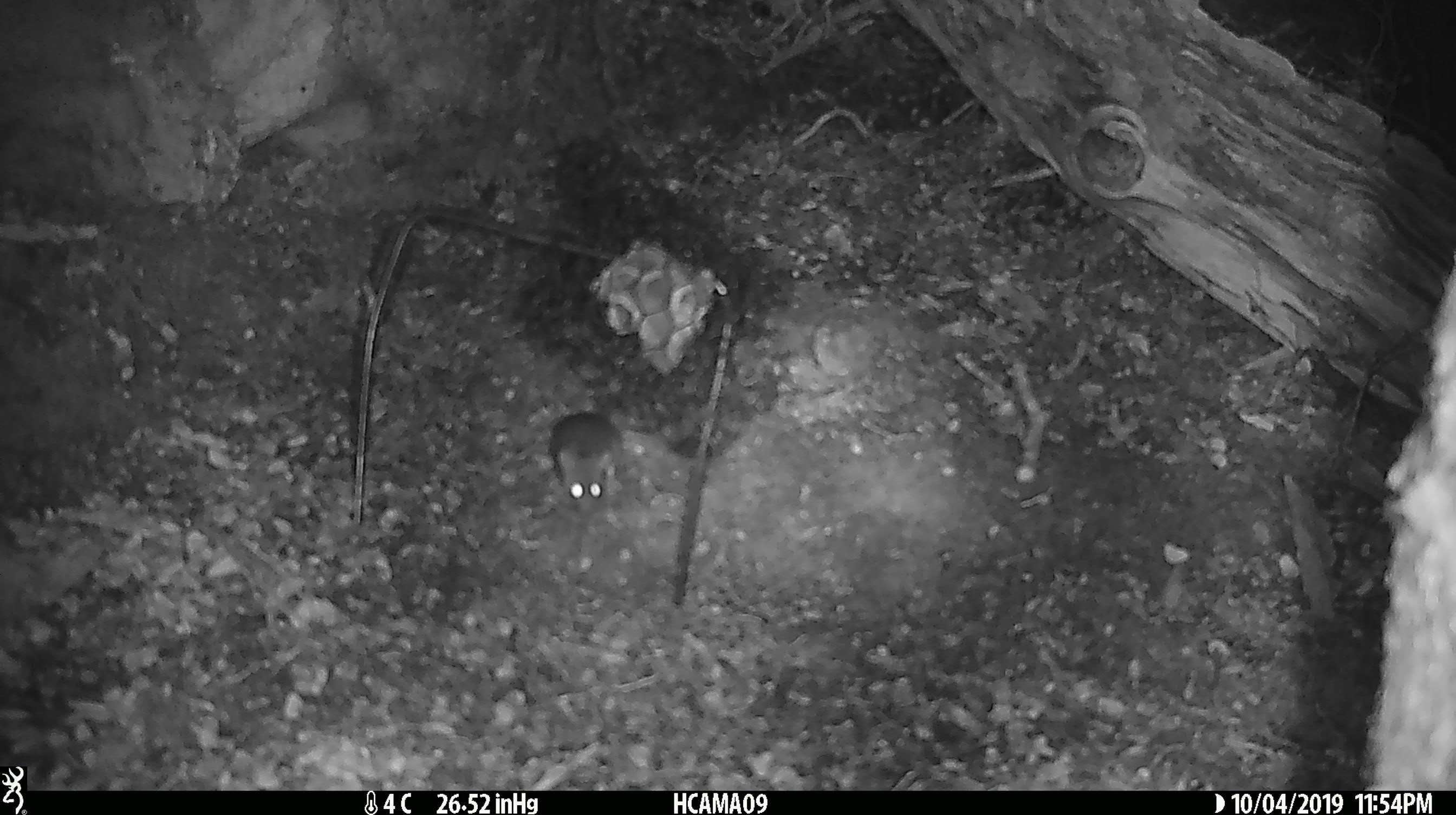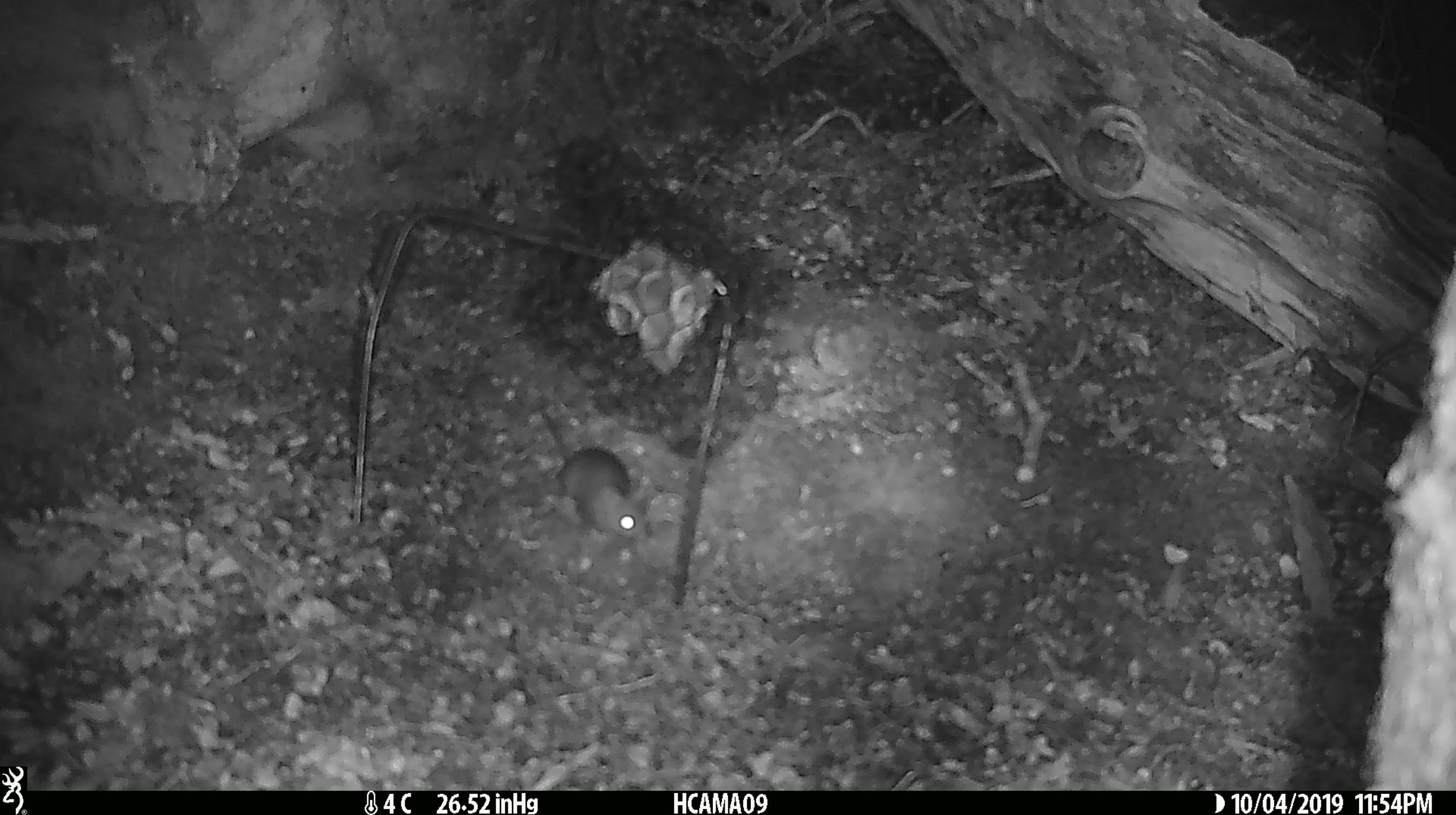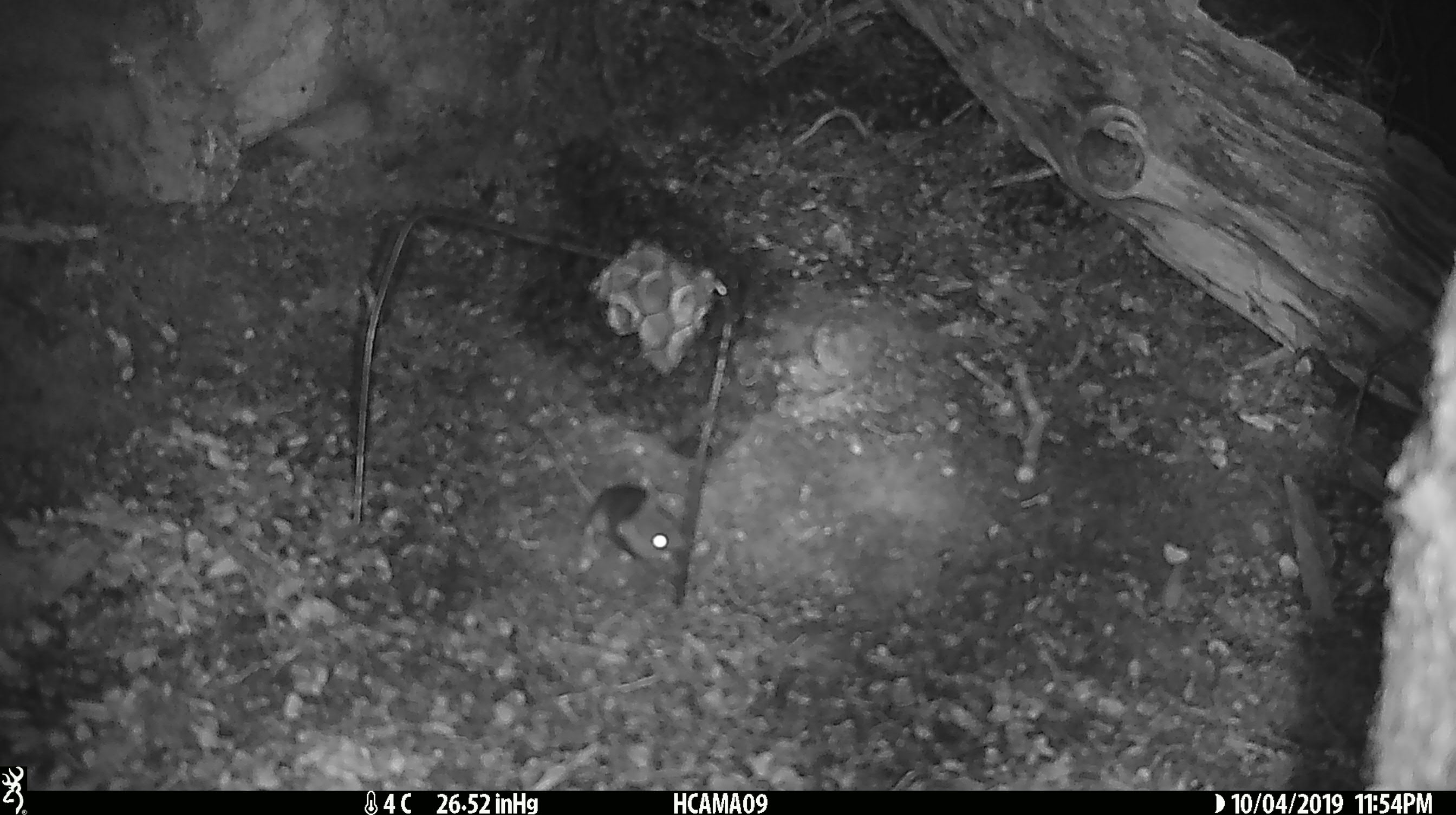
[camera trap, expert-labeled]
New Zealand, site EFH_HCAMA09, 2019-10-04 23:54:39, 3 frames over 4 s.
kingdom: Animalia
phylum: Chordata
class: Mammalia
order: Rodentia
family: Muridae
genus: Mus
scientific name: Mus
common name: mouse